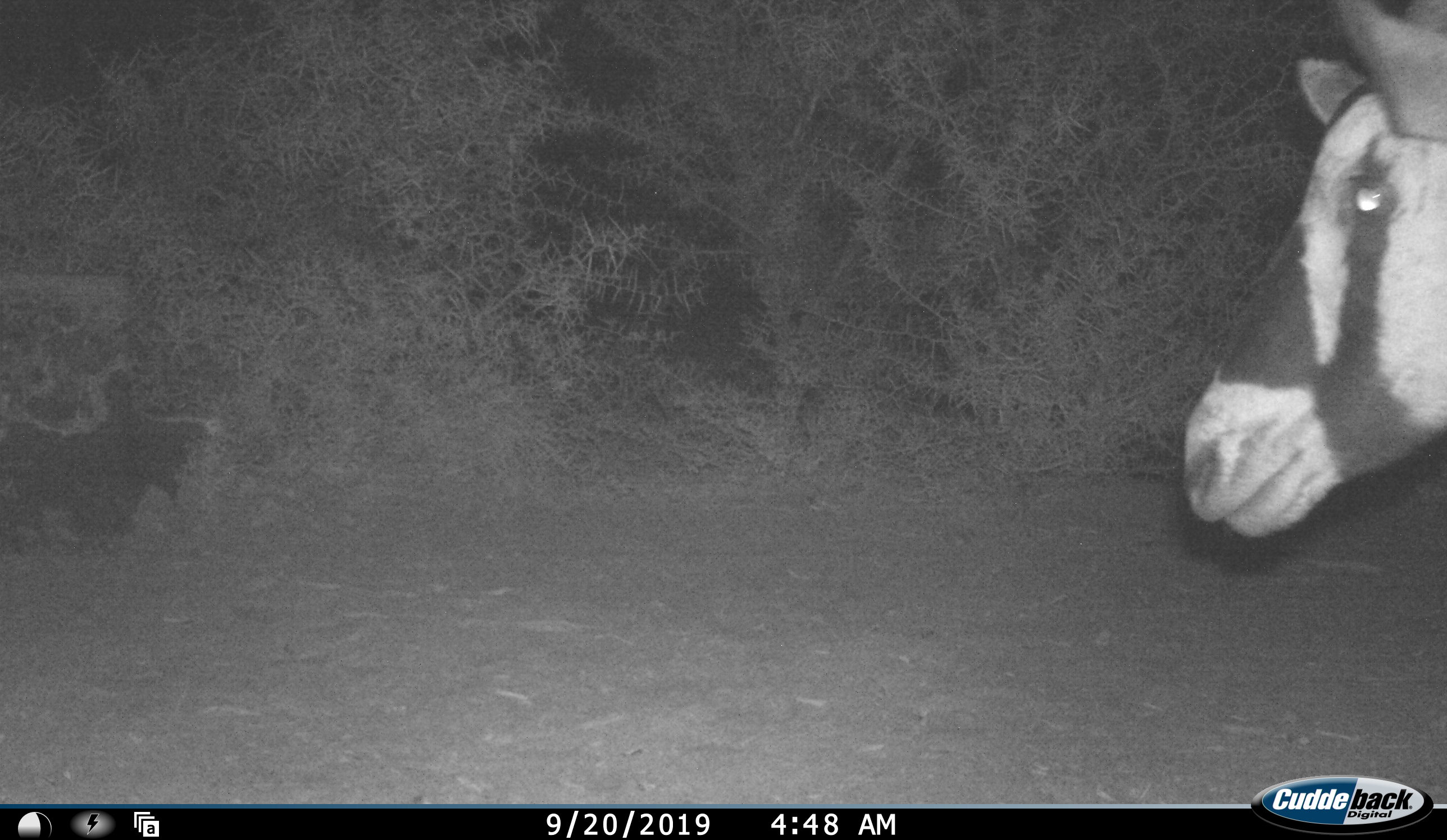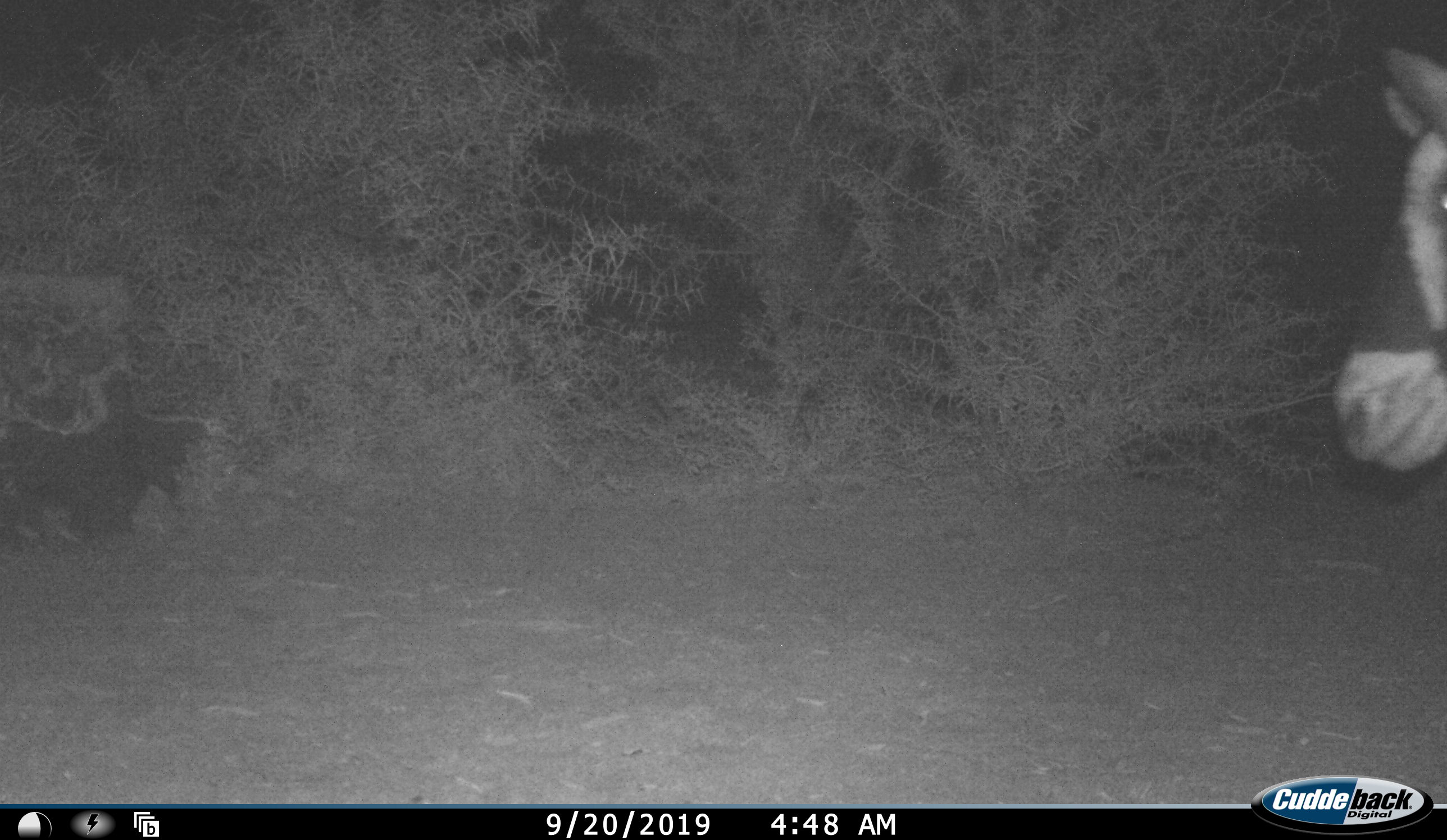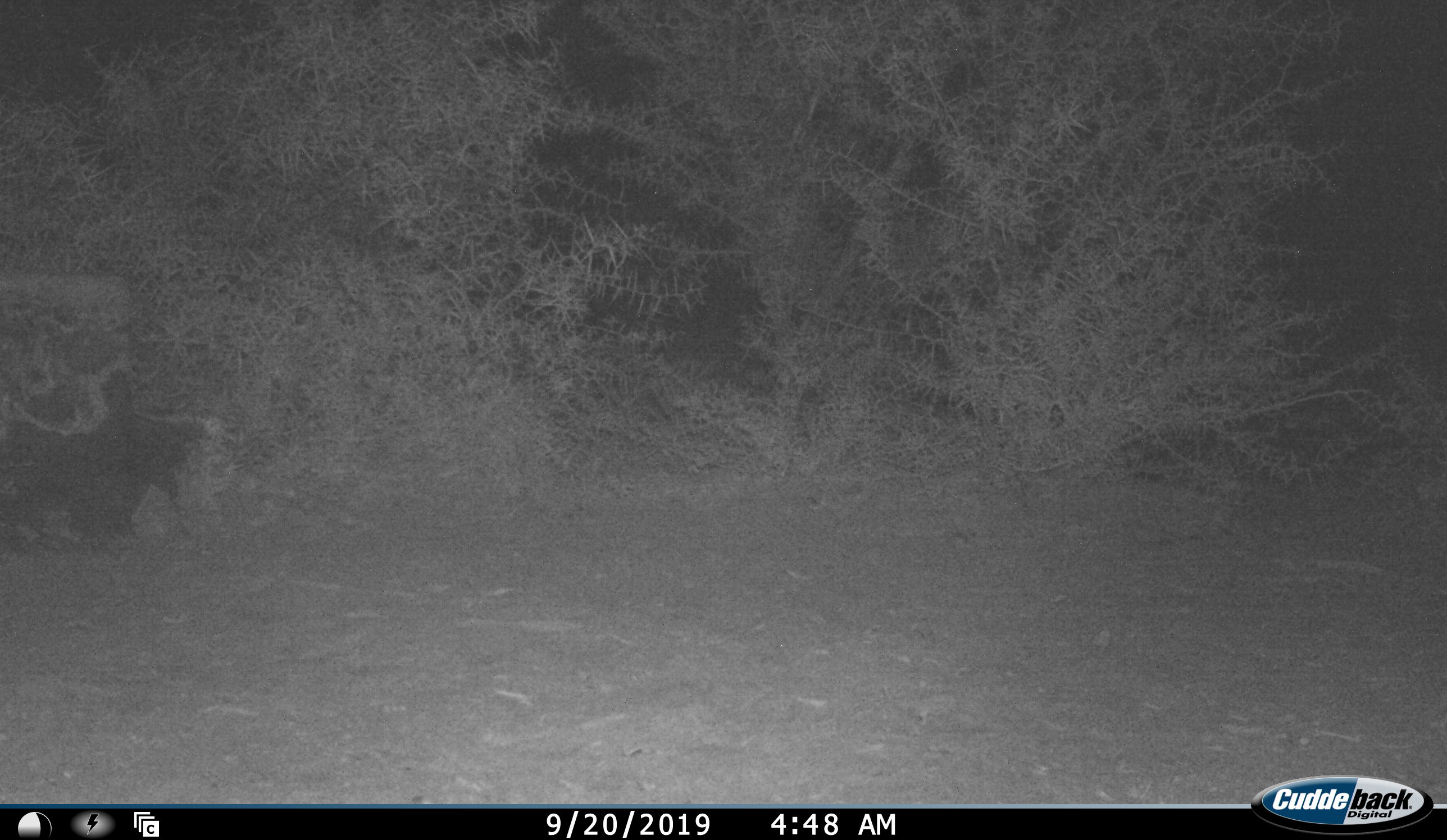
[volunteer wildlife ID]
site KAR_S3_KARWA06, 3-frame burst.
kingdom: Animalia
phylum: Chordata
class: Mammalia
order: Artiodactyla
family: Bovidae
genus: Oryx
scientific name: Oryx gazella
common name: gemsbok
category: oryx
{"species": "oryx (gemsbok) (Oryx gazella)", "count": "1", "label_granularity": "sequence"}